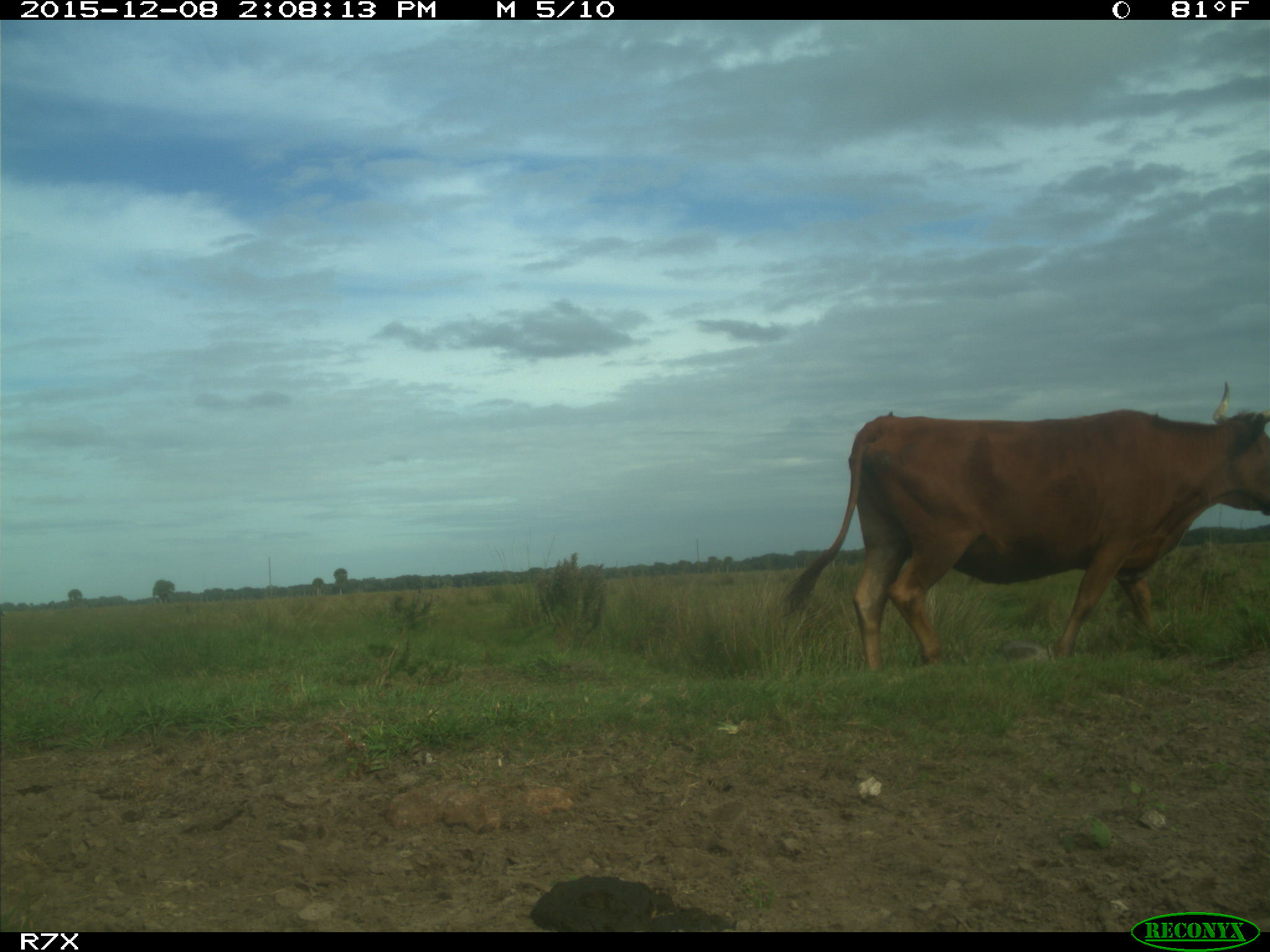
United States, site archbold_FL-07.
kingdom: Animalia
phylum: Chordata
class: Mammalia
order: Artiodactyla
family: Bovidae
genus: Bos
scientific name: Bos taurus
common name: domestic cow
Bos taurus (domestic cow).